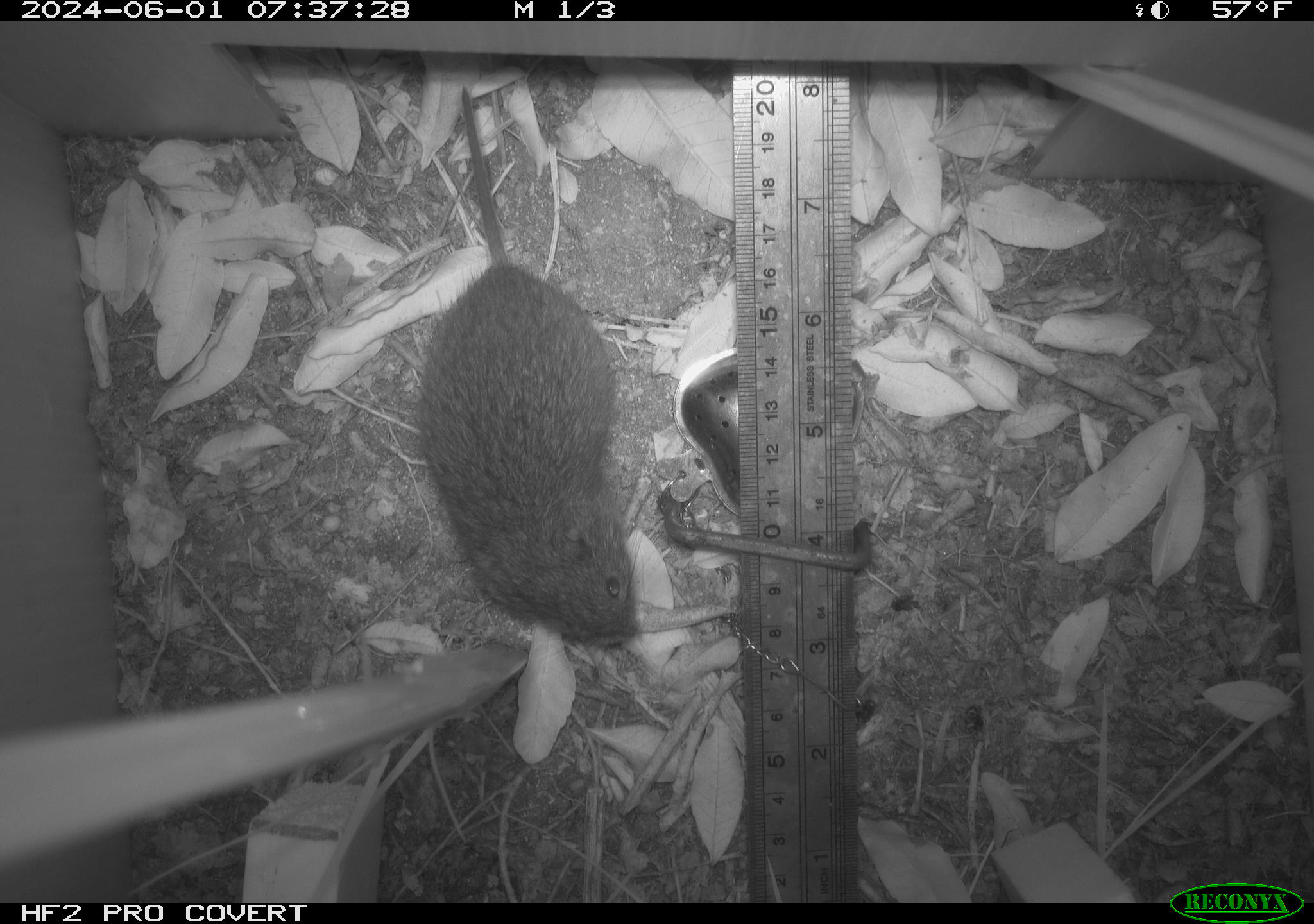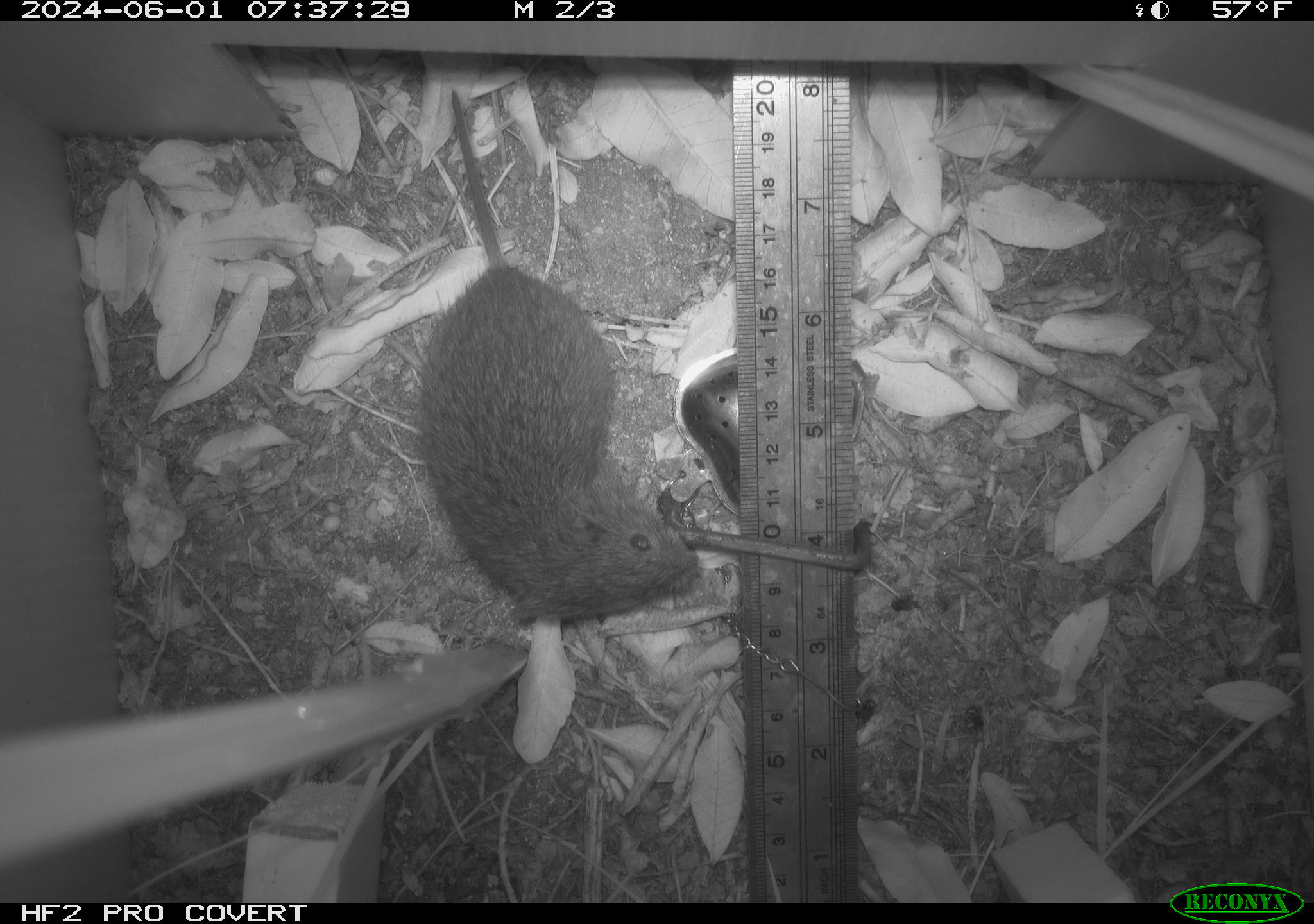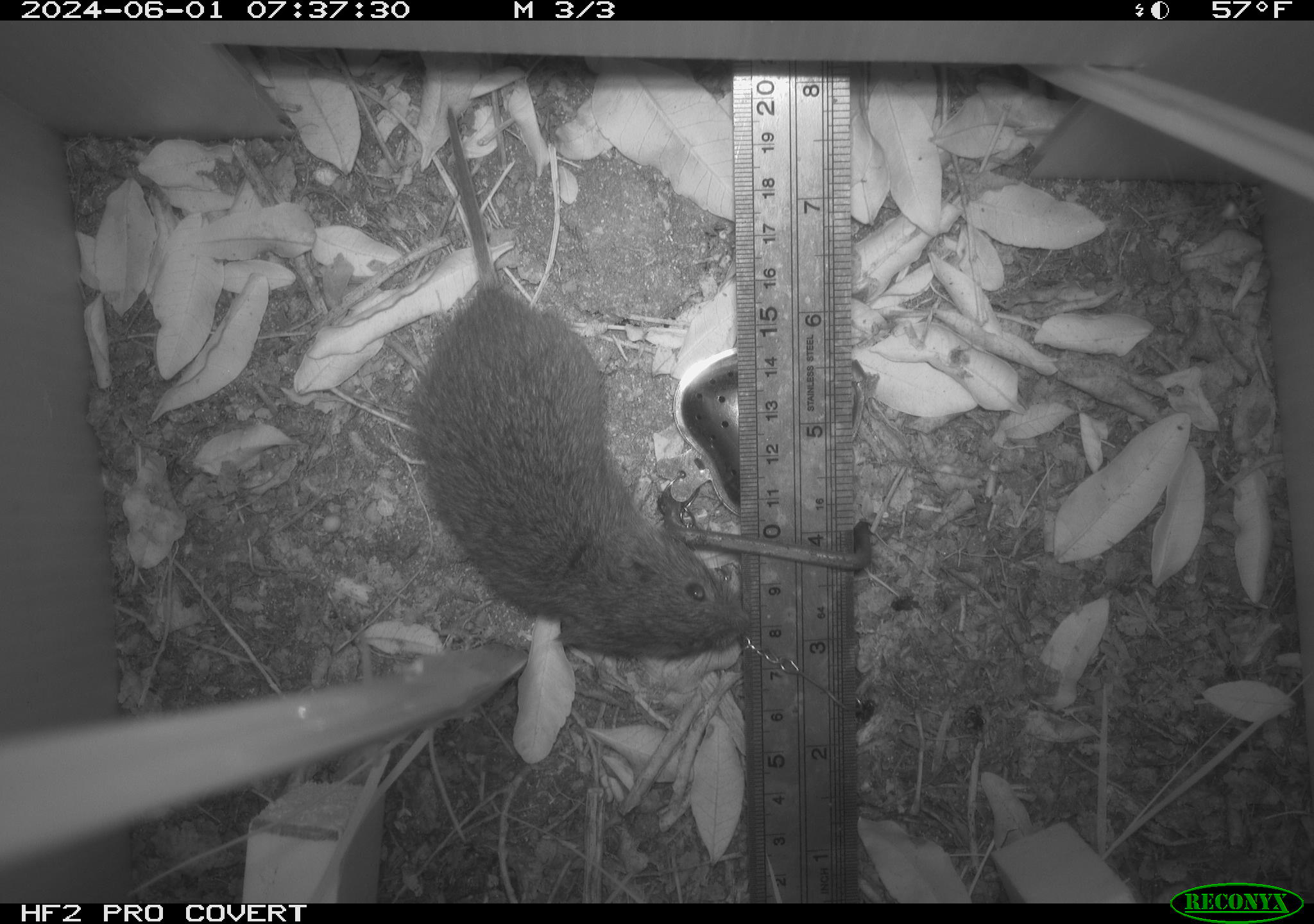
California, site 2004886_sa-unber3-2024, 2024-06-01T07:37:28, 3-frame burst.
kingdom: Animalia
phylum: Chordata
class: Mammalia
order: Rodentia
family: Cricetidae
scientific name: Arvicolinae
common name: voles, lemmings, and muskrats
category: arvicolinae subfamily